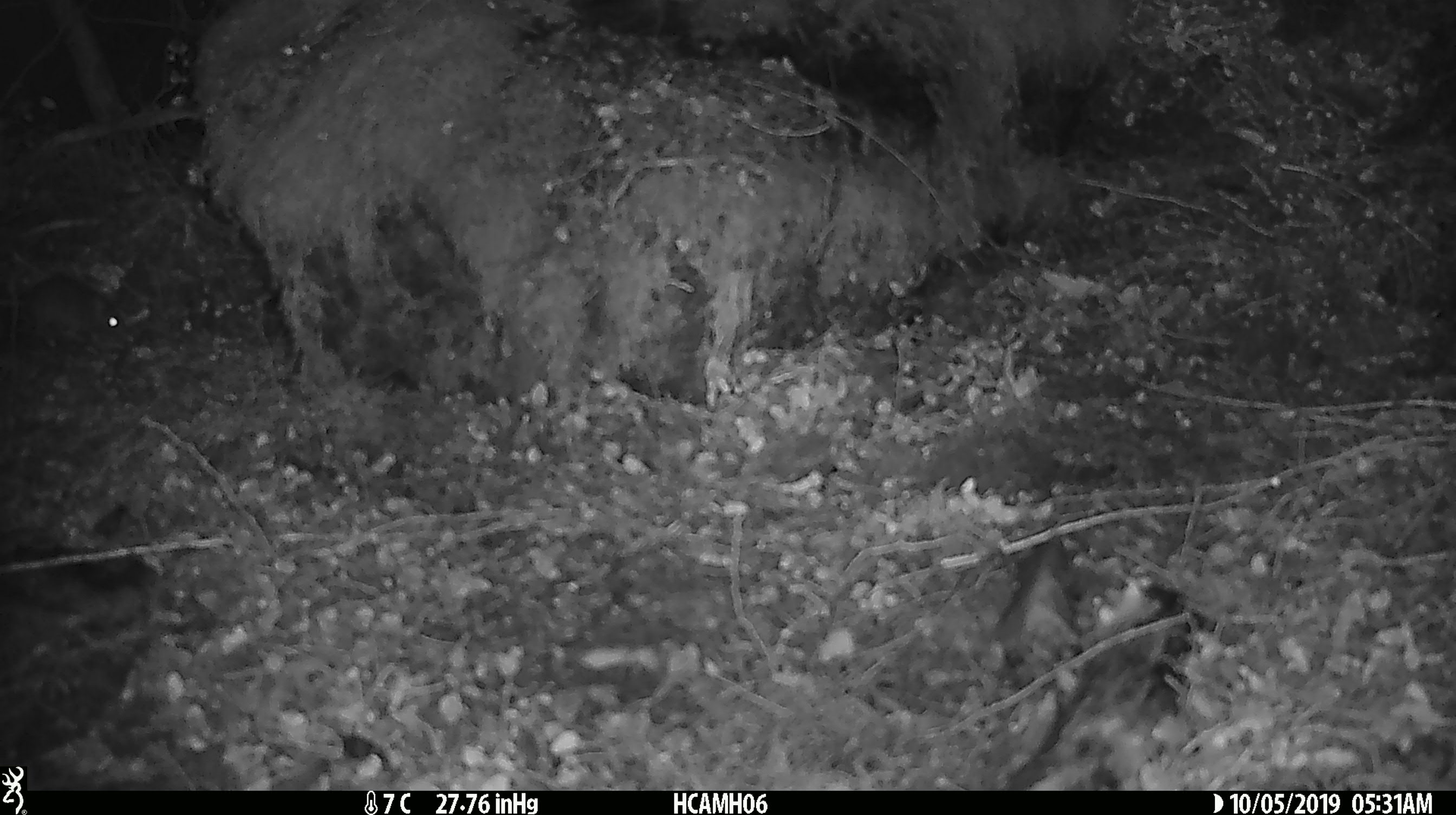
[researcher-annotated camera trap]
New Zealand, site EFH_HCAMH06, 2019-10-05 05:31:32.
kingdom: Animalia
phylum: Chordata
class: Mammalia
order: Rodentia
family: Muridae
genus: Mus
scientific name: Mus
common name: mouse